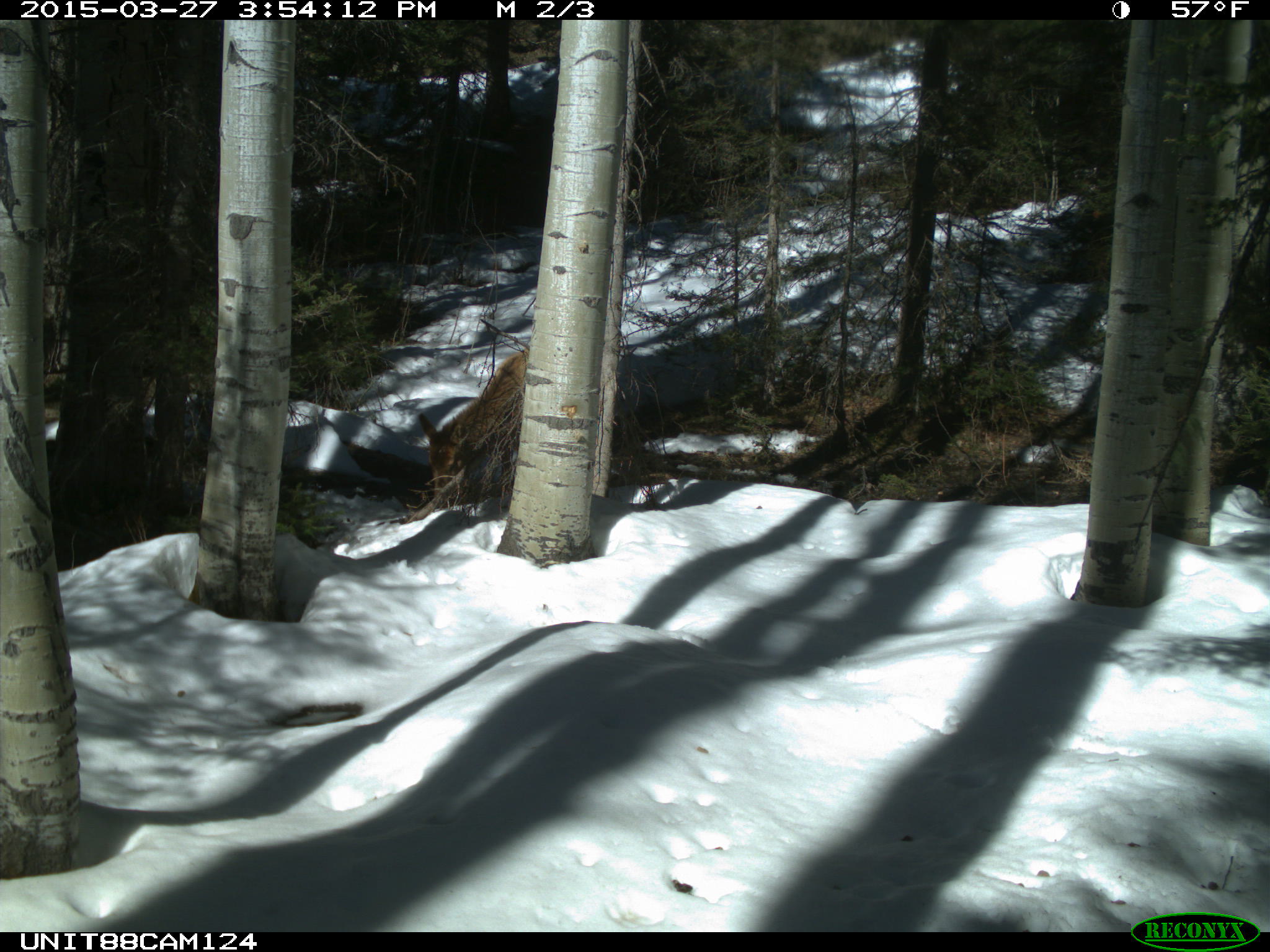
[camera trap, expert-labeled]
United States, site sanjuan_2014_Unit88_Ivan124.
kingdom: Animalia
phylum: Chordata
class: Mammalia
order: Artiodactyla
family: Cervidae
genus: Cervus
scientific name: Cervus elaphus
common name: red deer